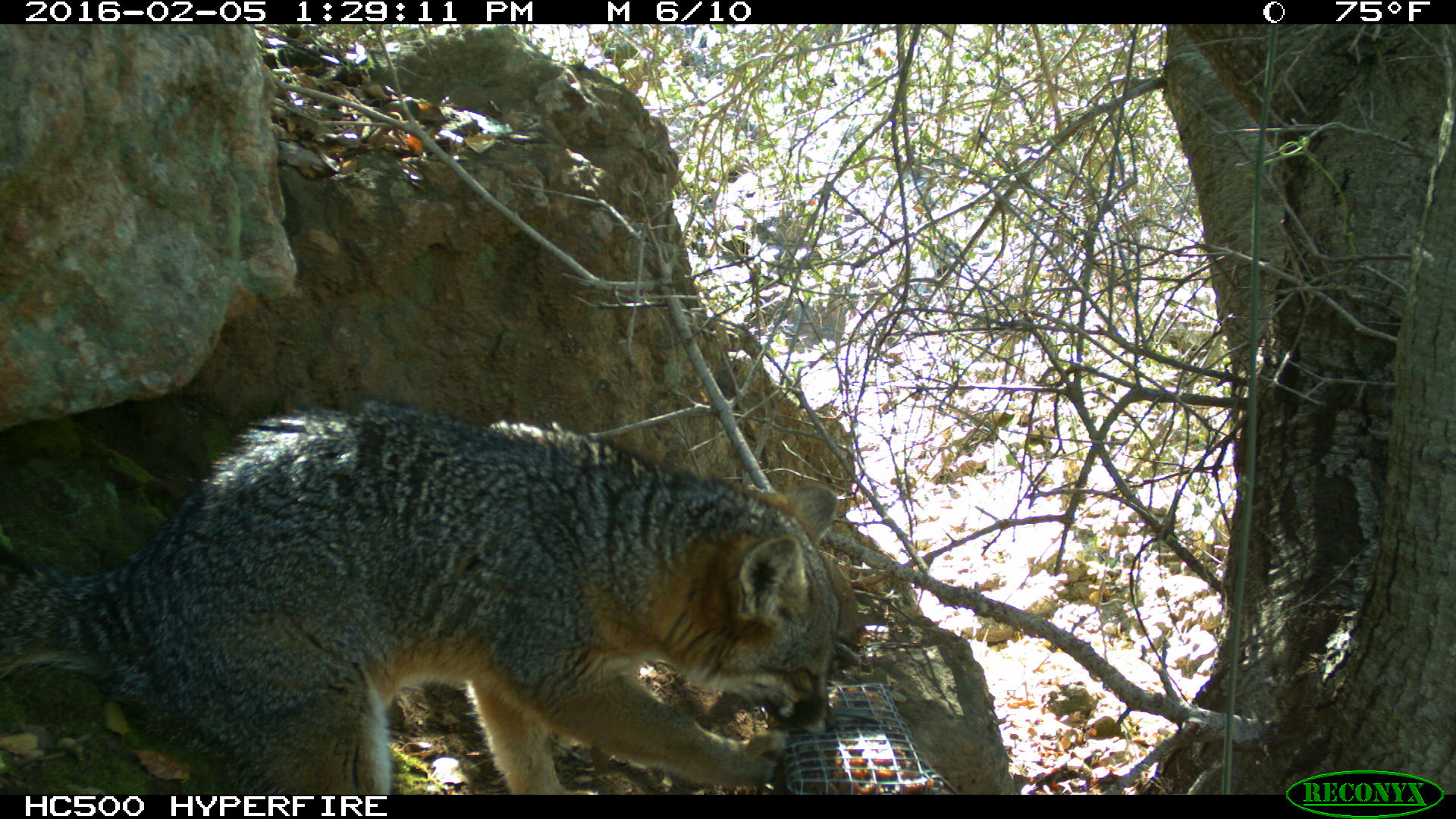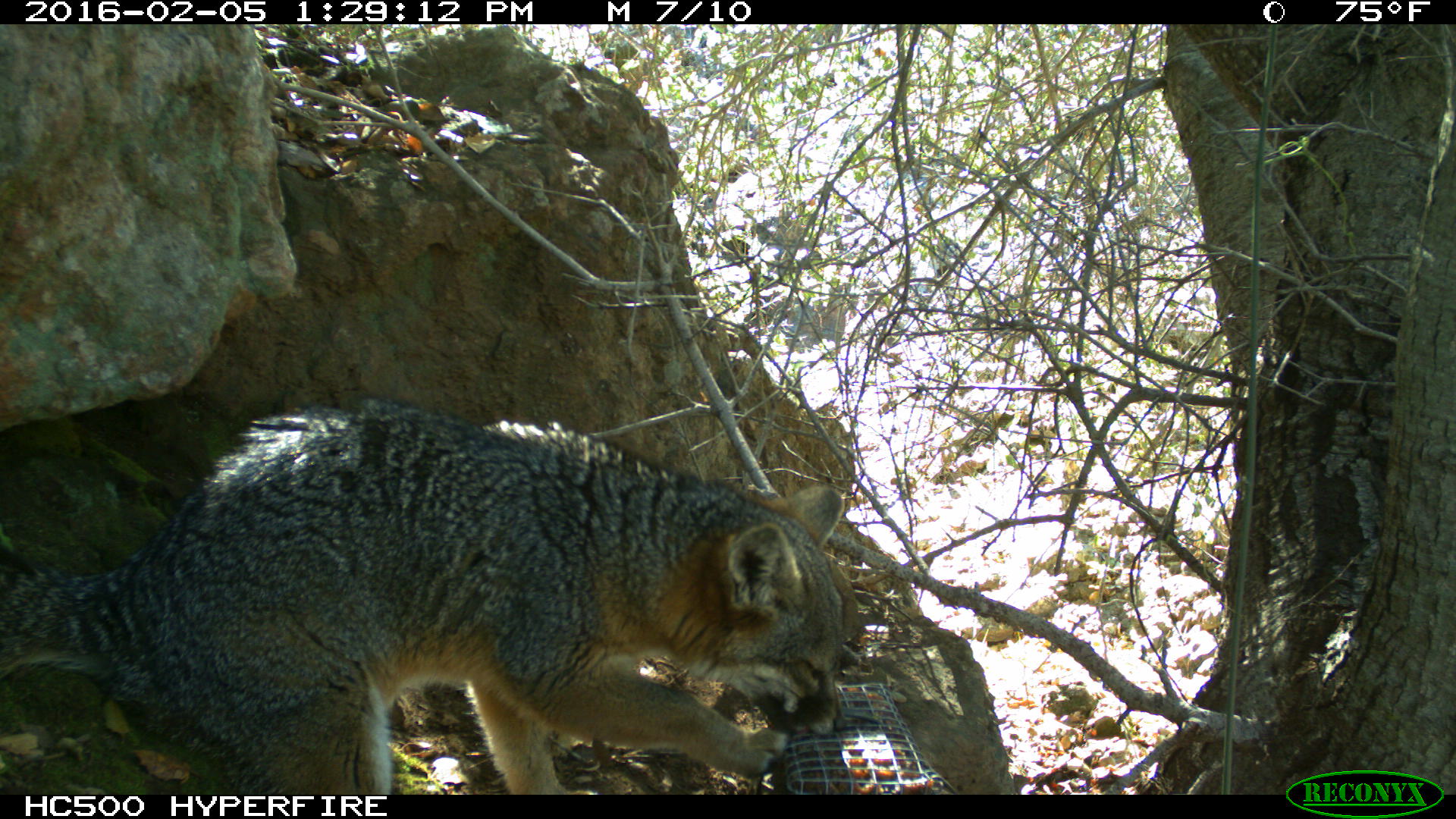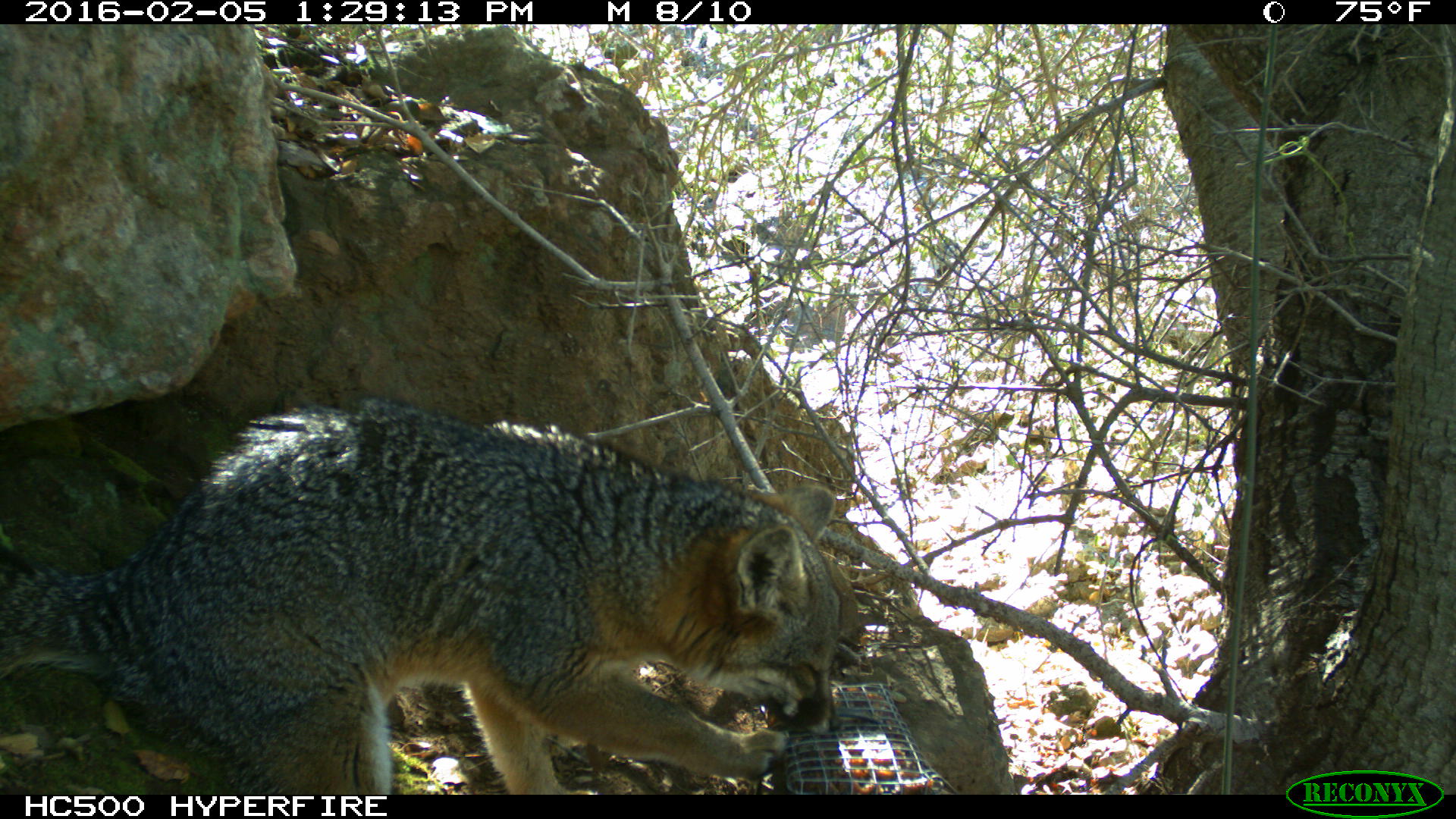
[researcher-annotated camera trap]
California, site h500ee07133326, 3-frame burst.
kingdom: Animalia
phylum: Chordata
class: Mammalia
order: Carnivora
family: Canidae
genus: Urocyon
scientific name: Urocyon littoralis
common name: island fox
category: fox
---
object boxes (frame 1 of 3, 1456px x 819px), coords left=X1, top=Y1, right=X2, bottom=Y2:
fox: left=0, top=396, right=839, bottom=794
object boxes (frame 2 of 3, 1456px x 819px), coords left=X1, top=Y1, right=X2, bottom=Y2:
fox: left=0, top=399, right=847, bottom=794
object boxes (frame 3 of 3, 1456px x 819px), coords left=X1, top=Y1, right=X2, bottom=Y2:
fox: left=0, top=398, right=839, bottom=794